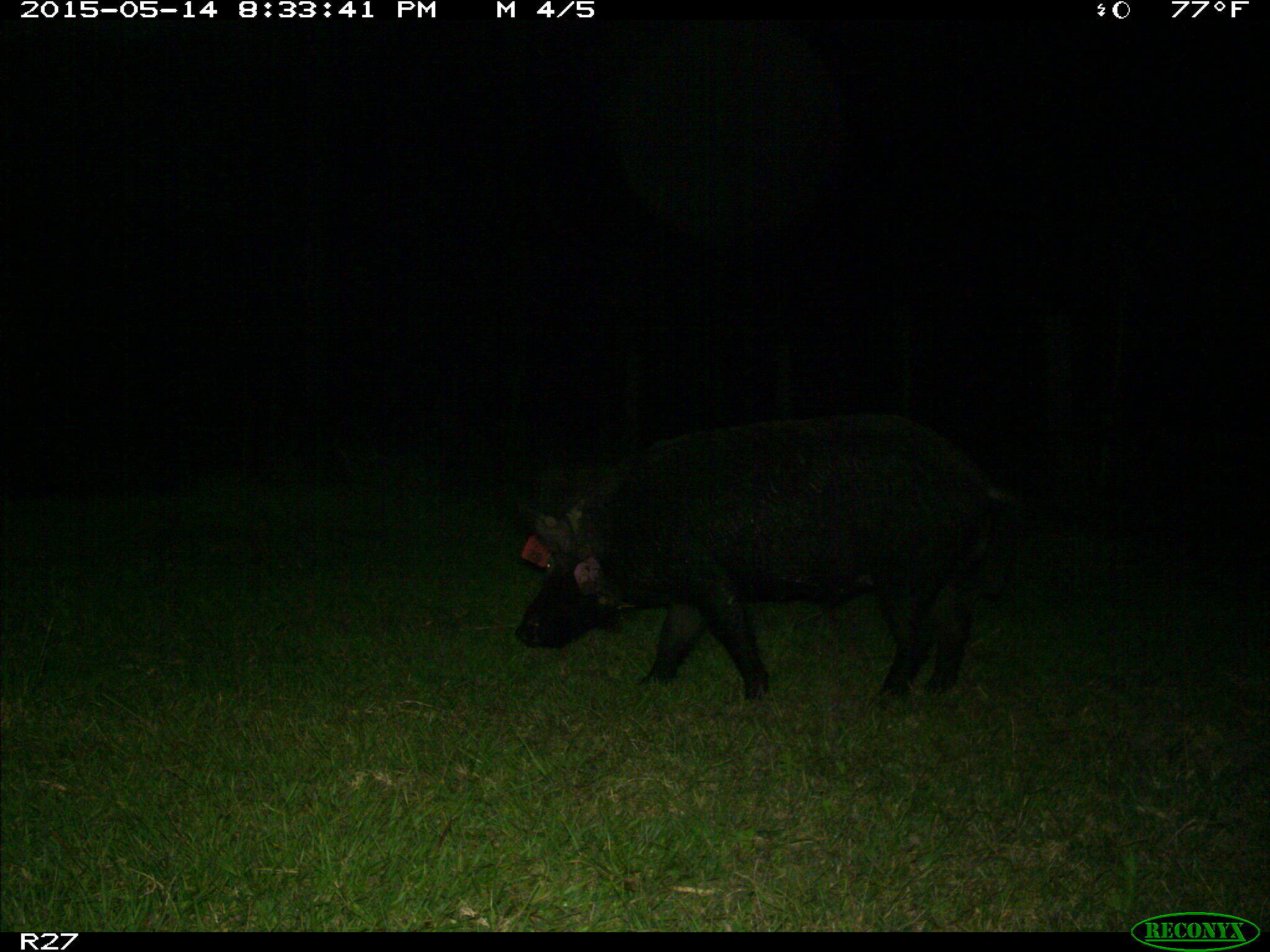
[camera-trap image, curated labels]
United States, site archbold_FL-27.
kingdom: Animalia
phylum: Chordata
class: Mammalia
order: Artiodactyla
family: Suidae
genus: Sus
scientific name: Sus scrofa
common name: wild boar